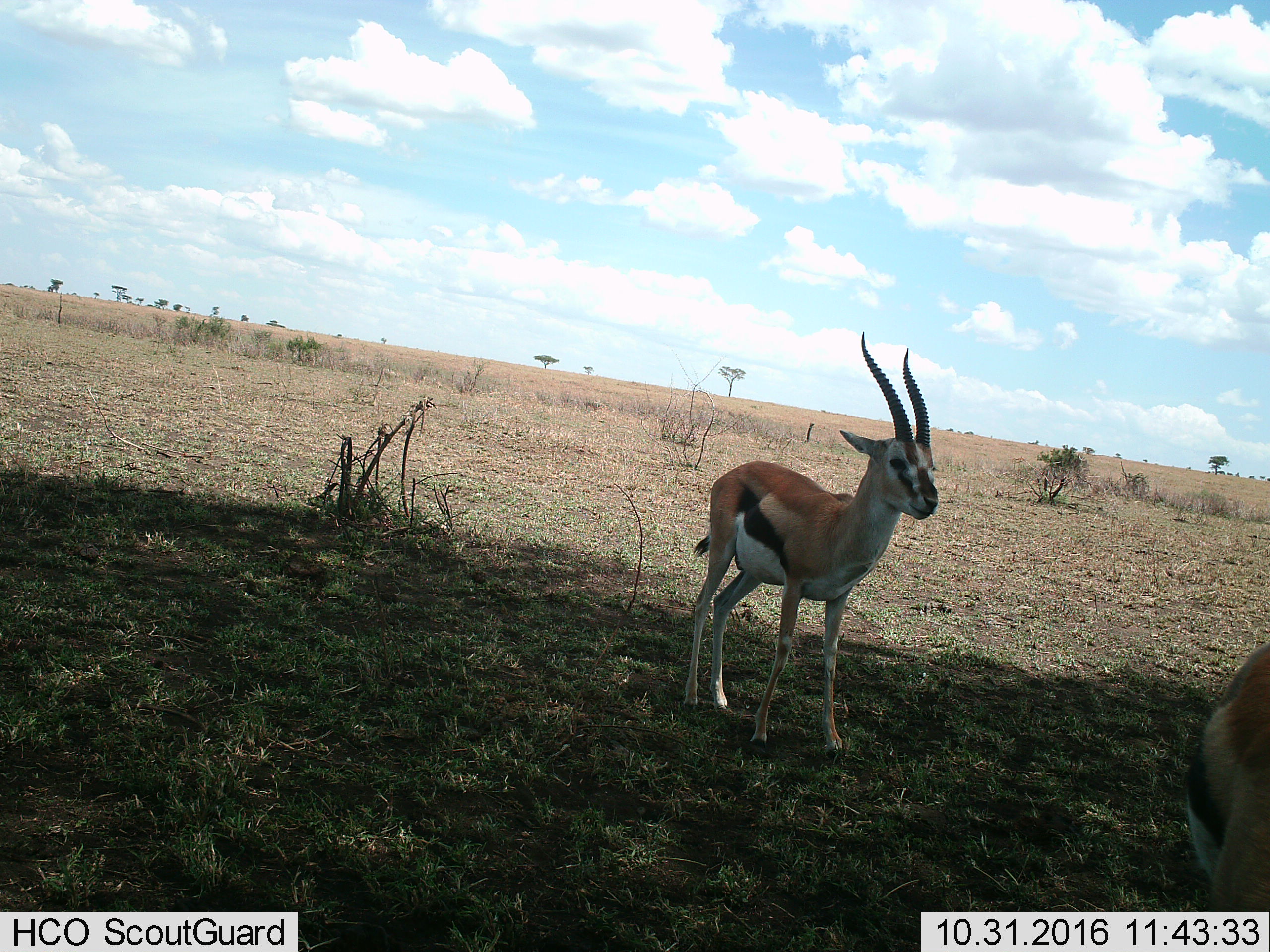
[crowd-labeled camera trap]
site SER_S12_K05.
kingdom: Animalia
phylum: Chordata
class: Mammalia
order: Artiodactyla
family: Bovidae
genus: Eudorcas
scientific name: Eudorcas thomsonii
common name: thomson's gazelle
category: gazellethomsons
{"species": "gazellethomsons (thomson's gazelle) (Eudorcas thomsonii)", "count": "2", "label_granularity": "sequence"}